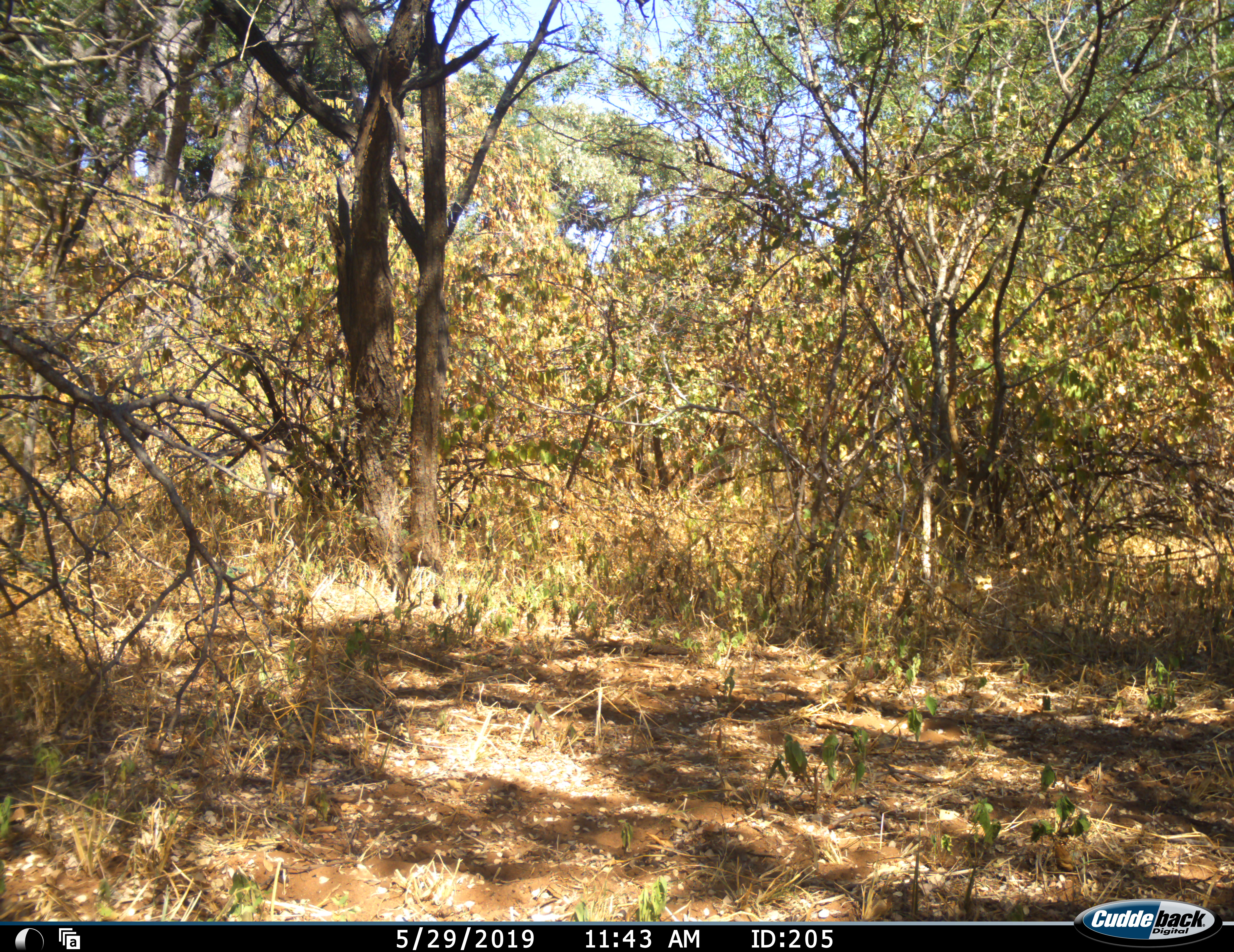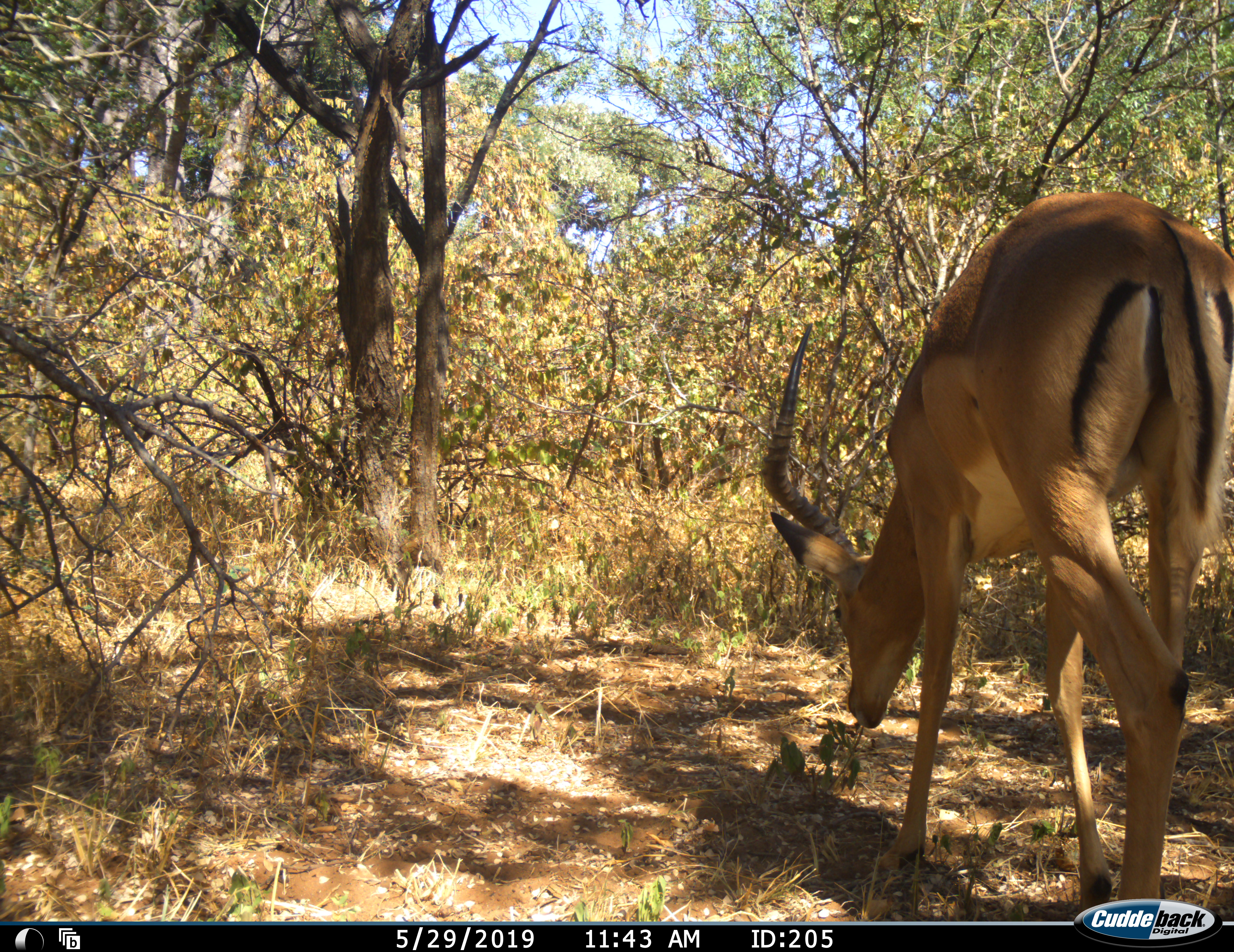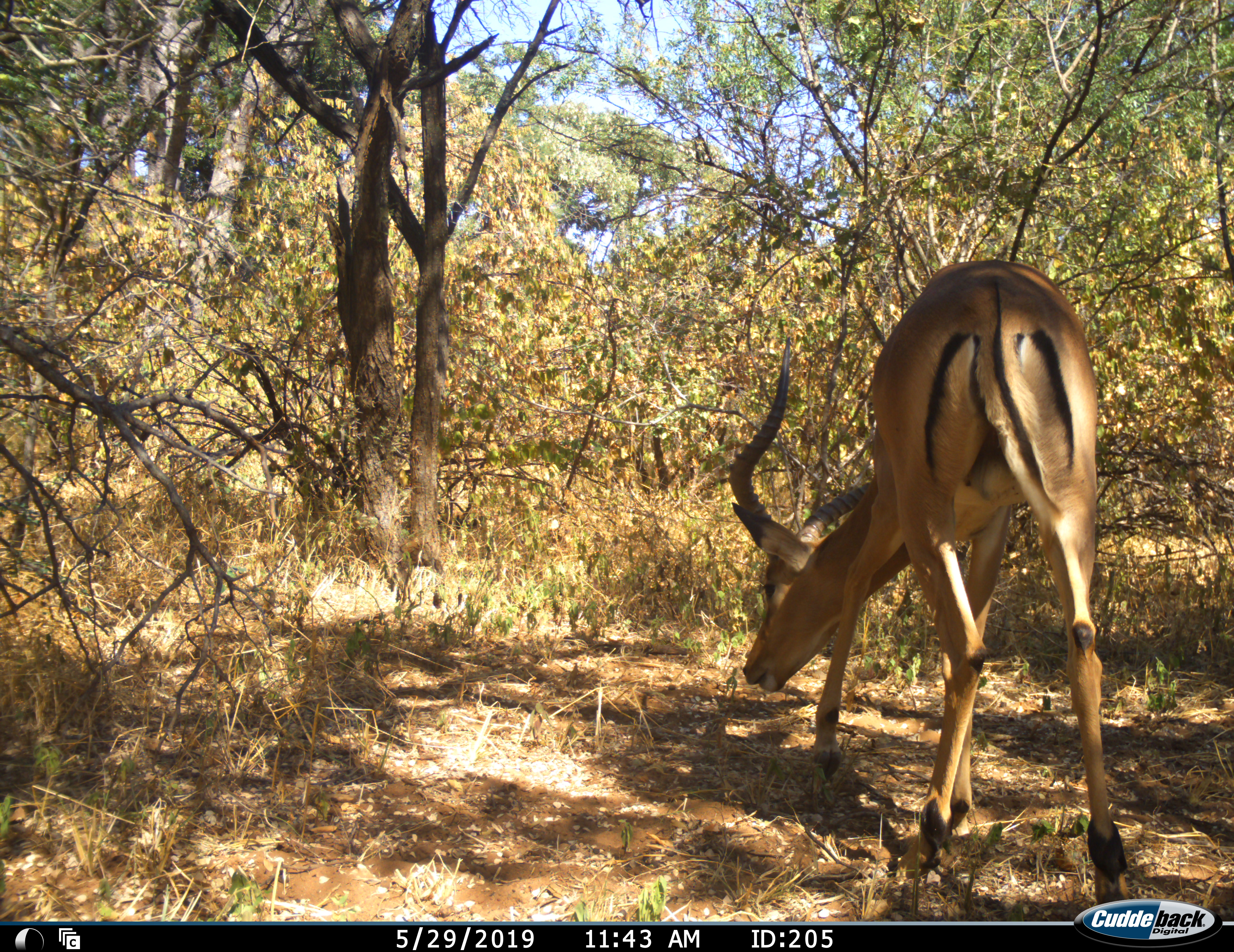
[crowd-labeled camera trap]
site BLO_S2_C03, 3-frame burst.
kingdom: Animalia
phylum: Chordata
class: Mammalia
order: Artiodactyla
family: Bovidae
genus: Aepyceros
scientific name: Aepyceros melampus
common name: impala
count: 1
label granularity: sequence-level